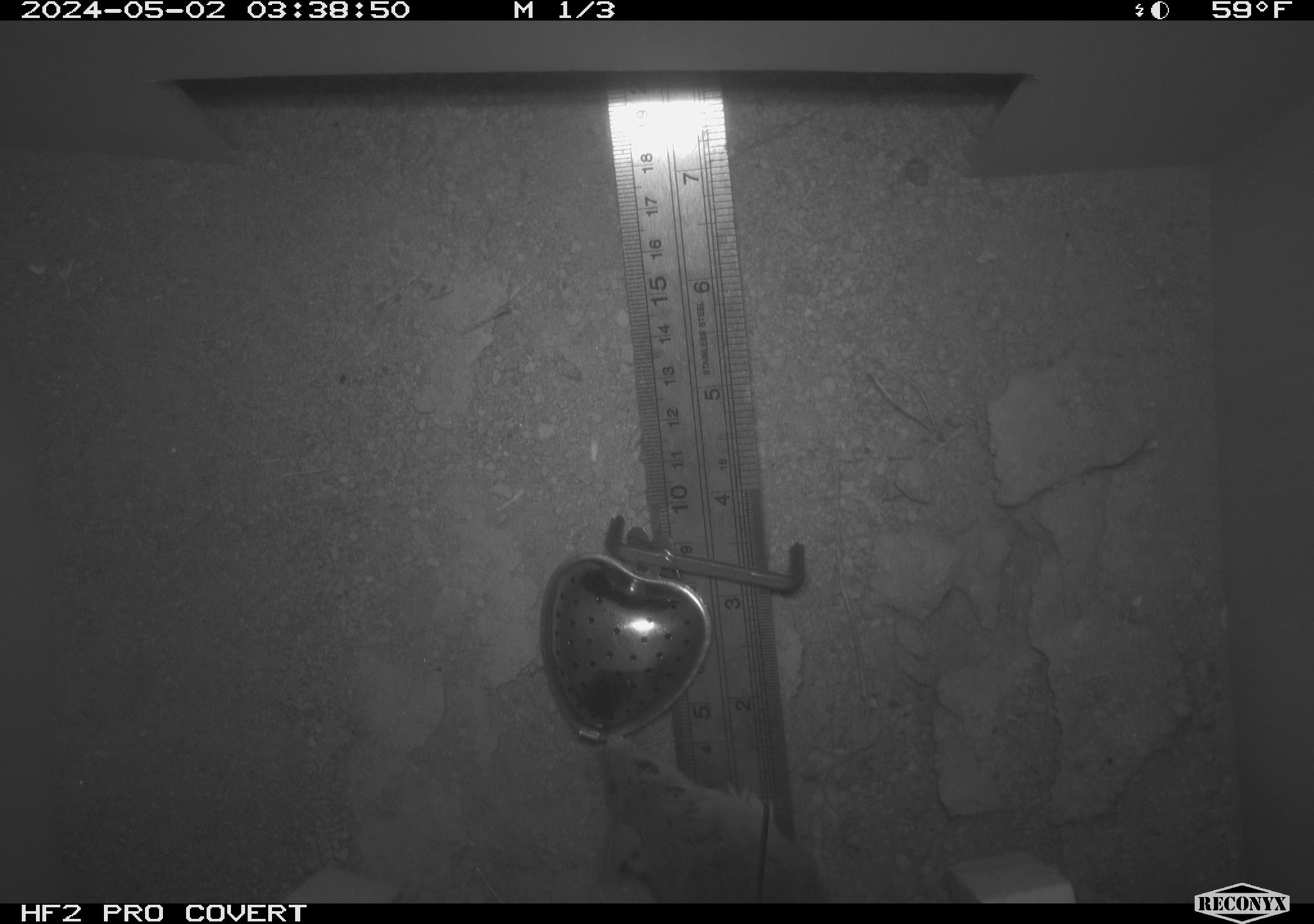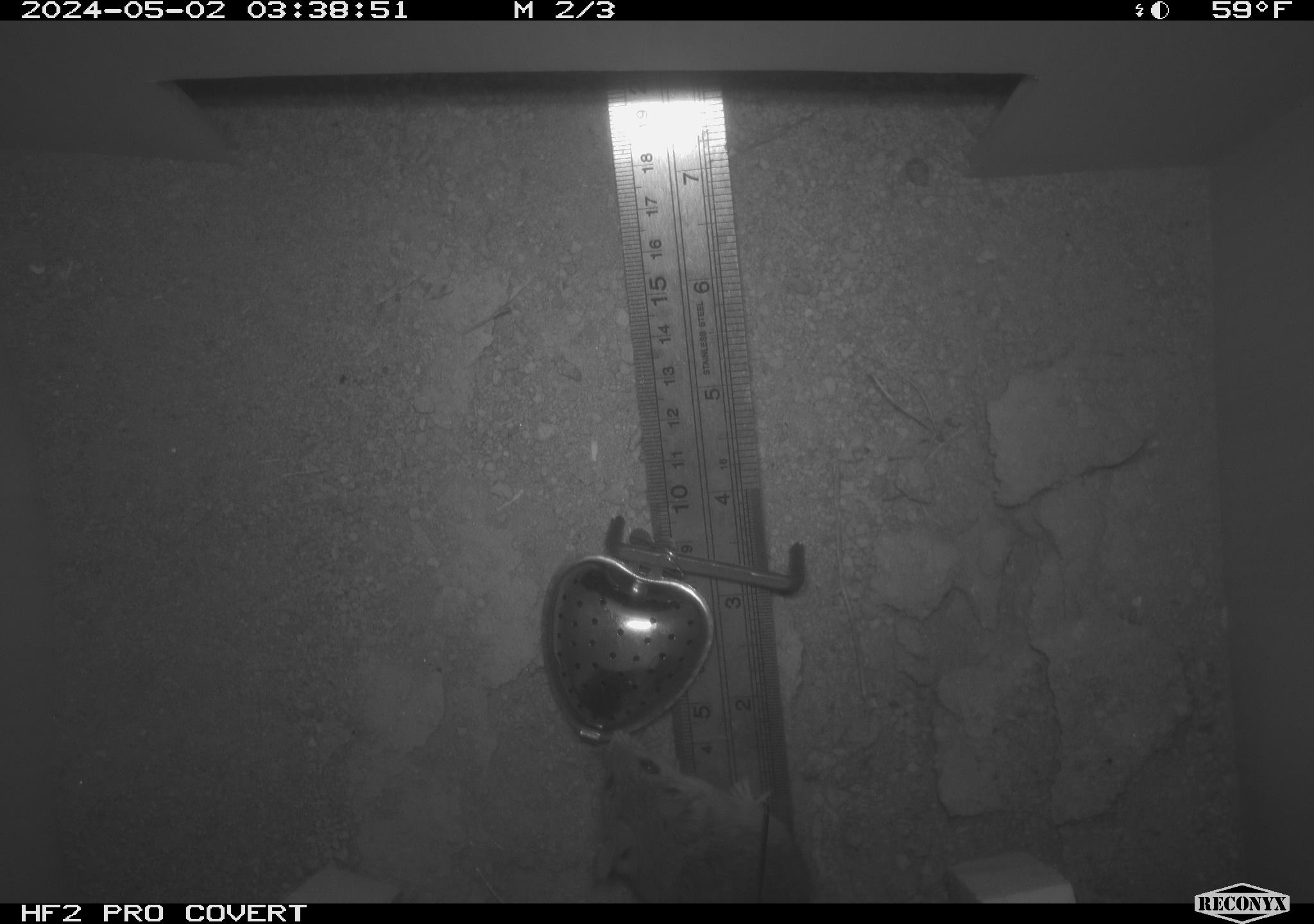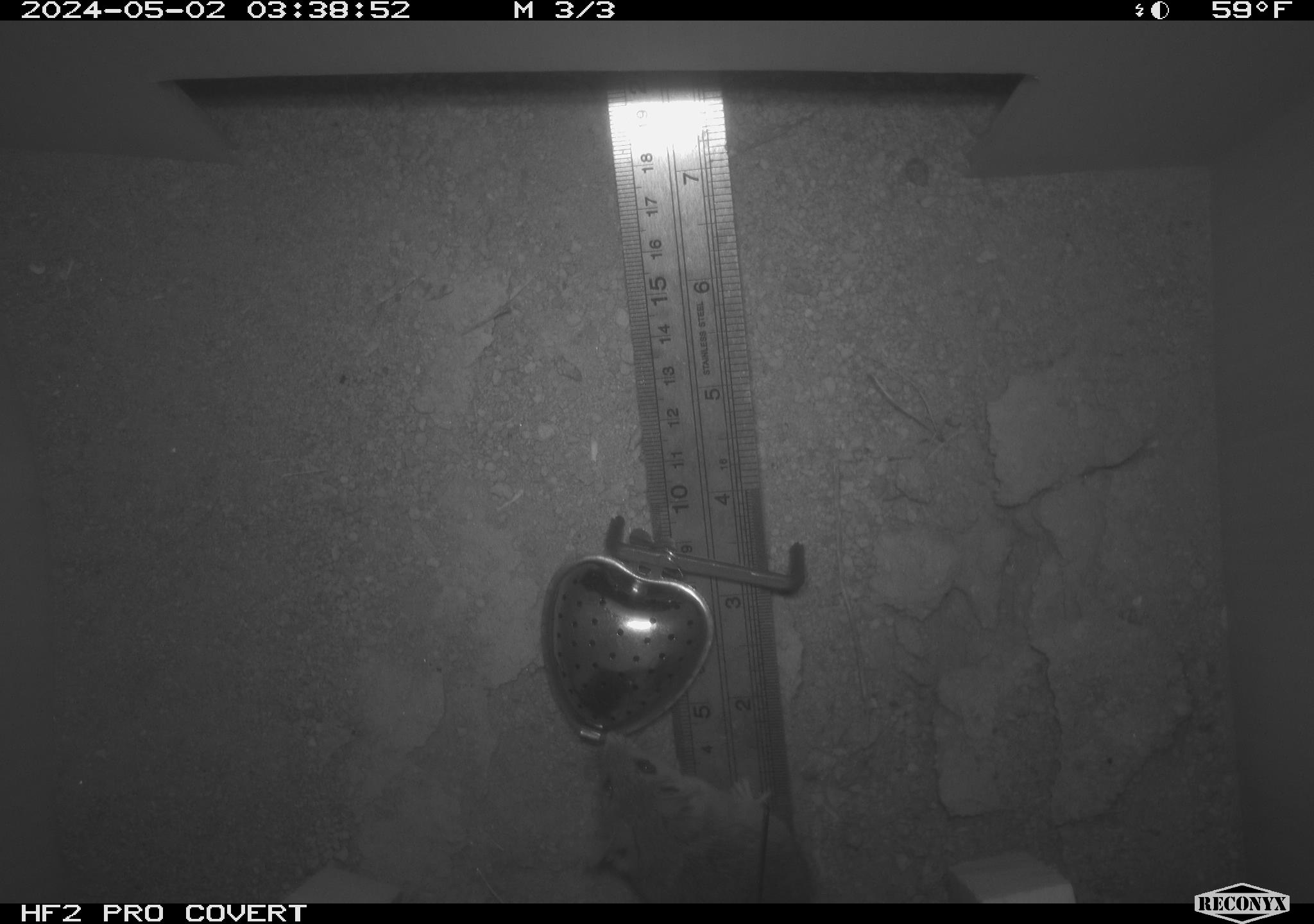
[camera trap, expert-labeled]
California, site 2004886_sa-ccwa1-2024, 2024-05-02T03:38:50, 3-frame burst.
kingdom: Animalia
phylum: Chordata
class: Mammalia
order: Rodentia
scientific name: Rodentia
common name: mouse species